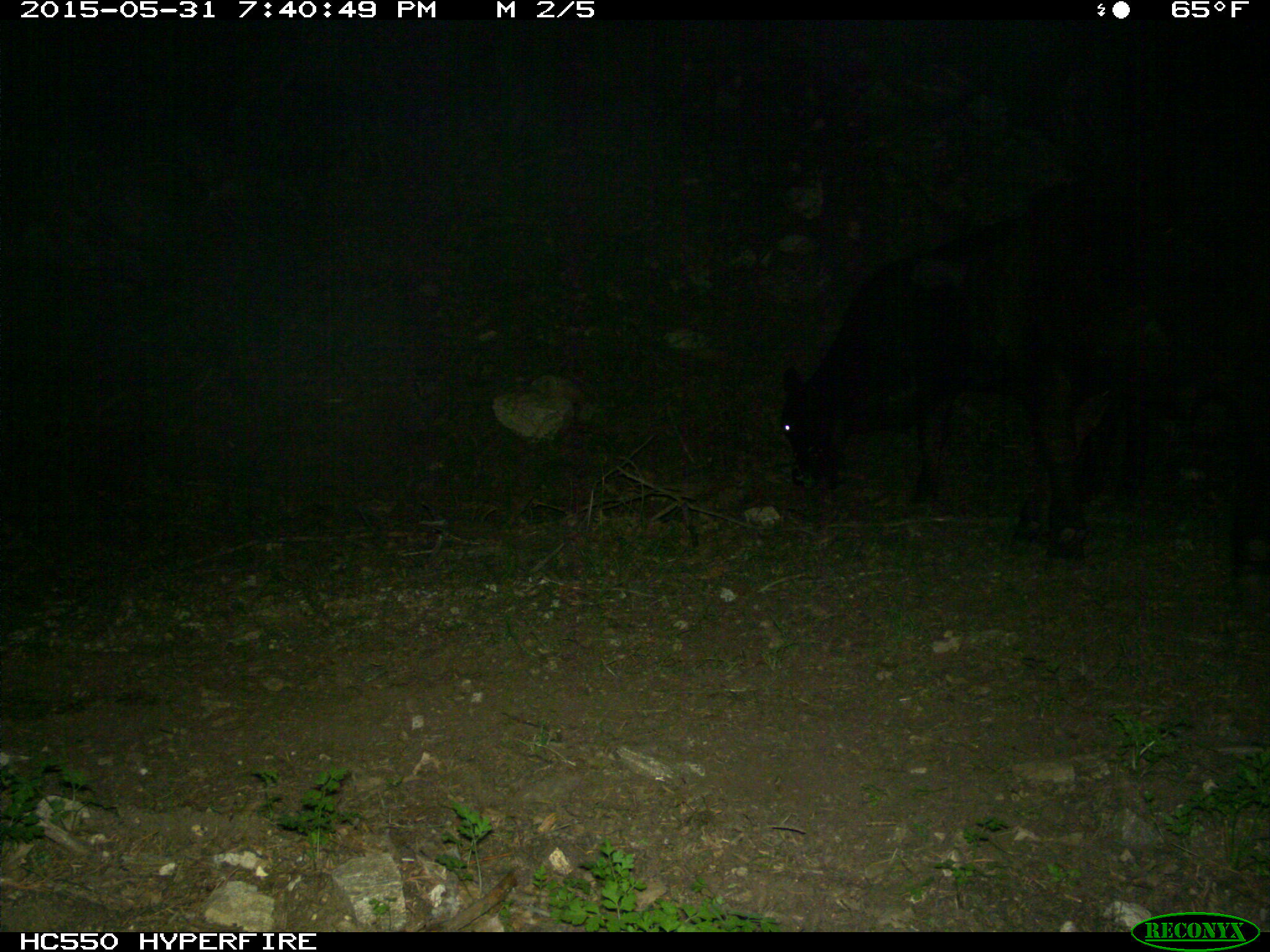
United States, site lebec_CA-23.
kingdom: Animalia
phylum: Chordata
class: Mammalia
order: Artiodactyla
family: Bovidae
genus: Bos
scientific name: Bos taurus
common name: domestic cow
Bos taurus (domestic cow).